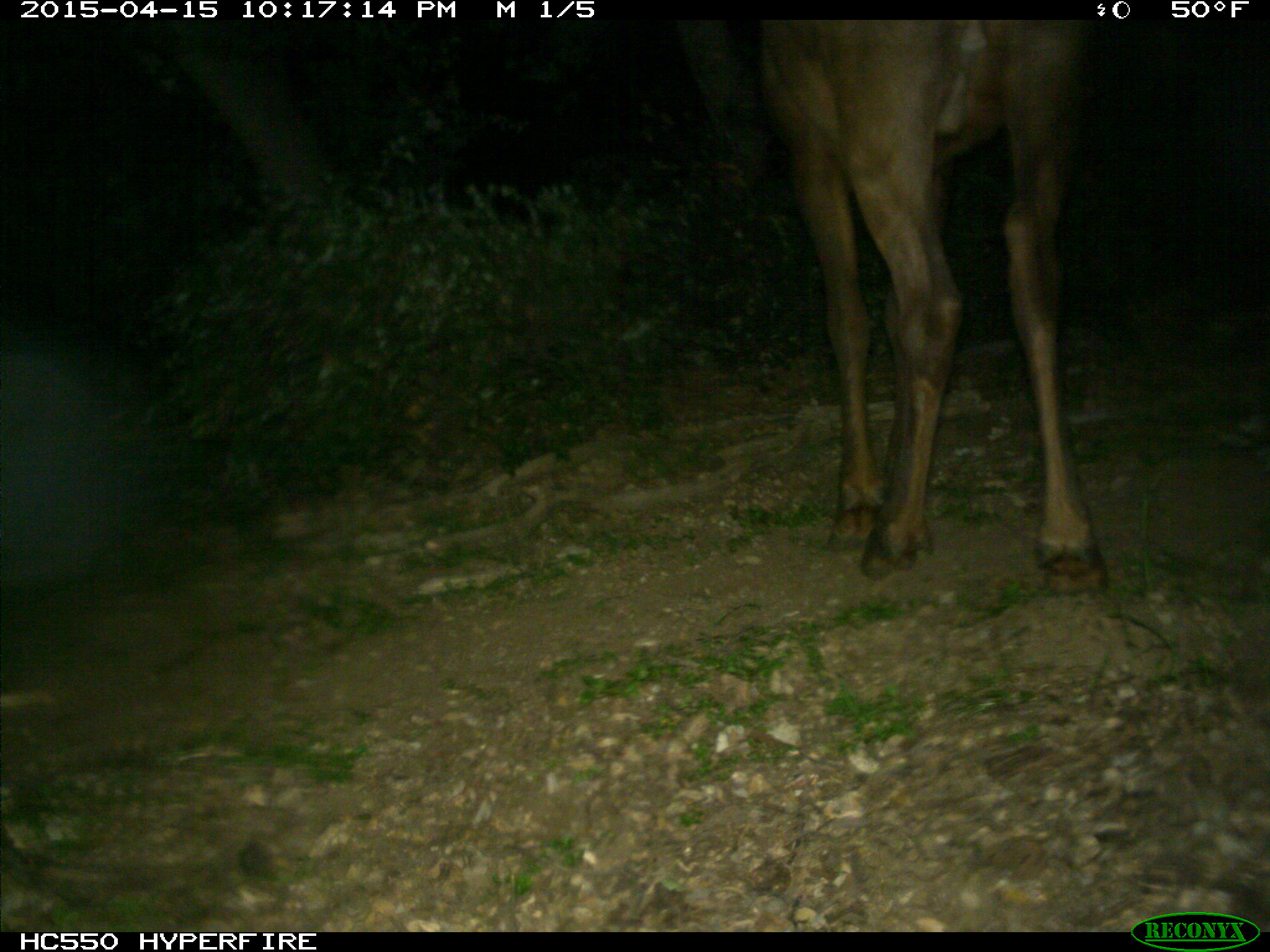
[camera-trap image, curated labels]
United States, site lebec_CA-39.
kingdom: Animalia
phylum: Chordata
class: Mammalia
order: Artiodactyla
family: Cervidae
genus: Cervus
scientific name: Cervus canadensis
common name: elk